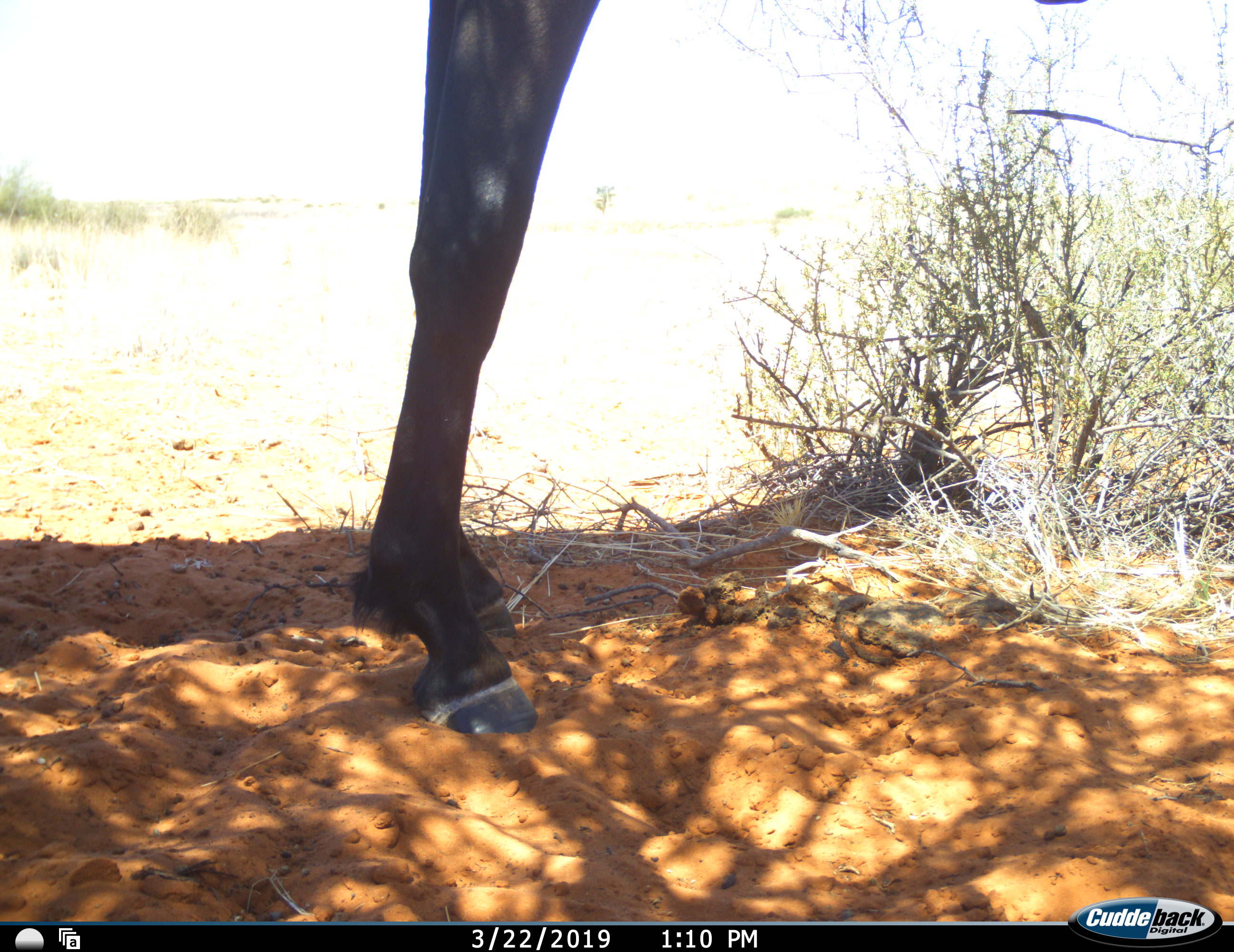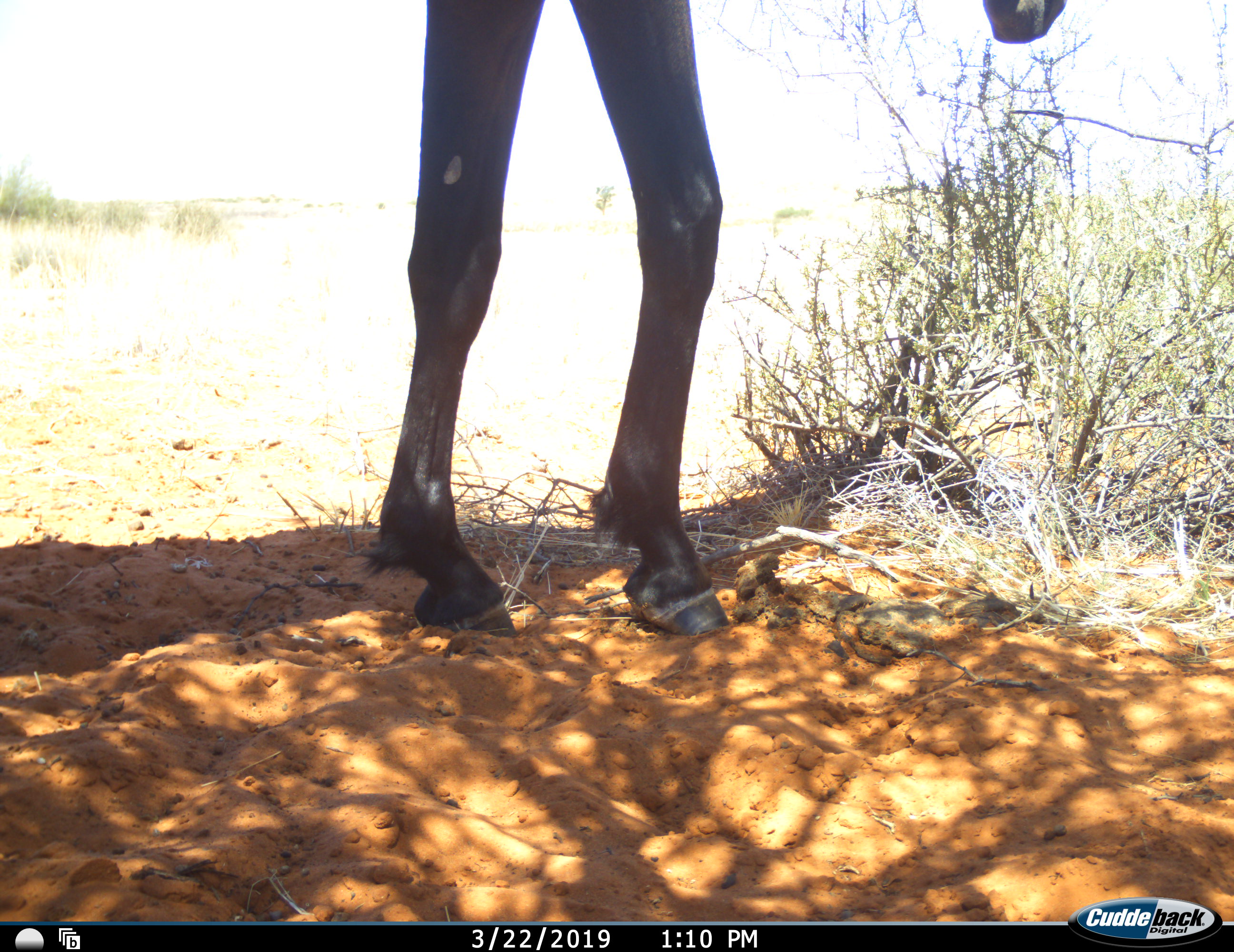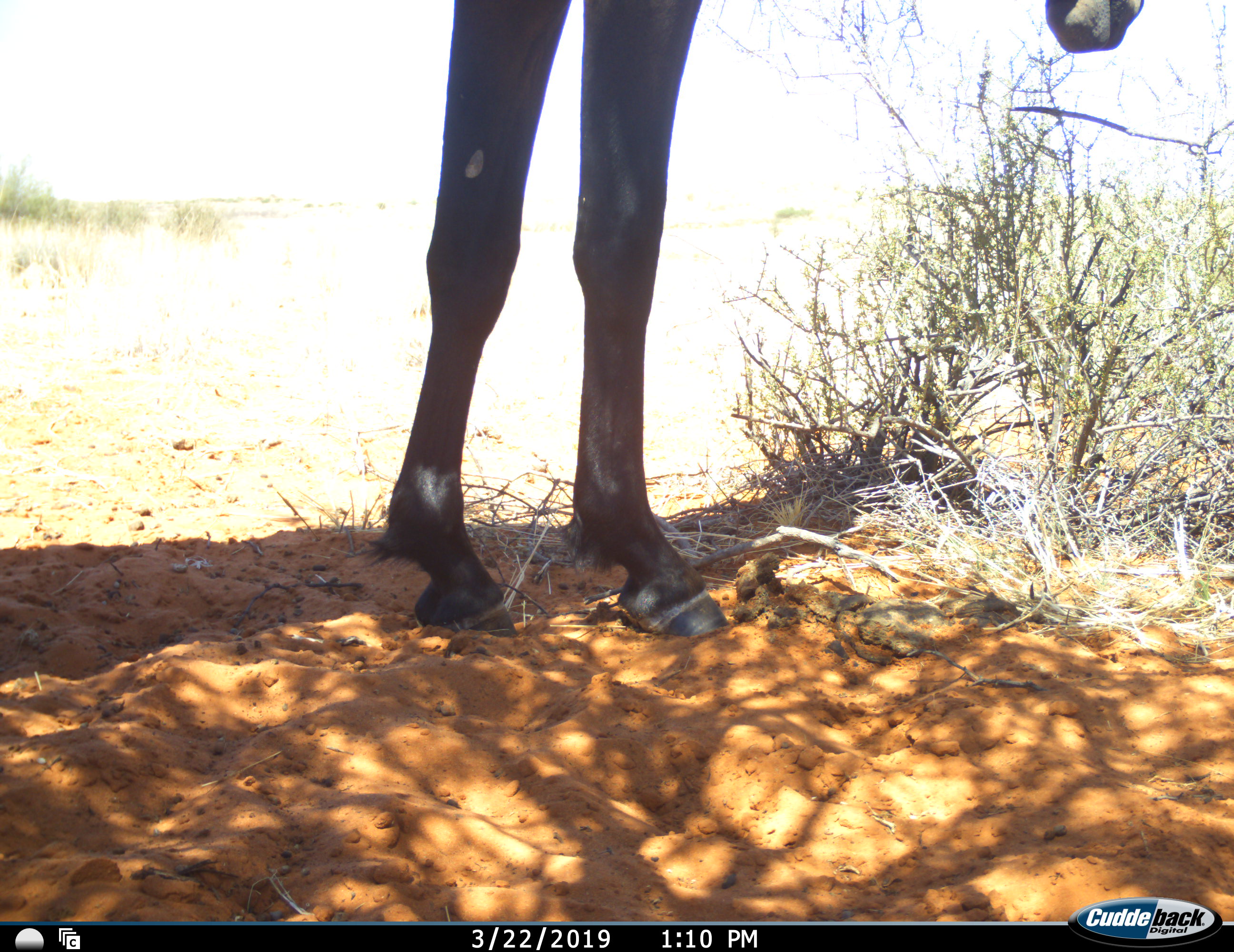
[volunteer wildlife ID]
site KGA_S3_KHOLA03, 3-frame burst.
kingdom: Animalia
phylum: Chordata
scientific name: Vertebrata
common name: domestic animal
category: domesticanimal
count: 1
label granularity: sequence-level